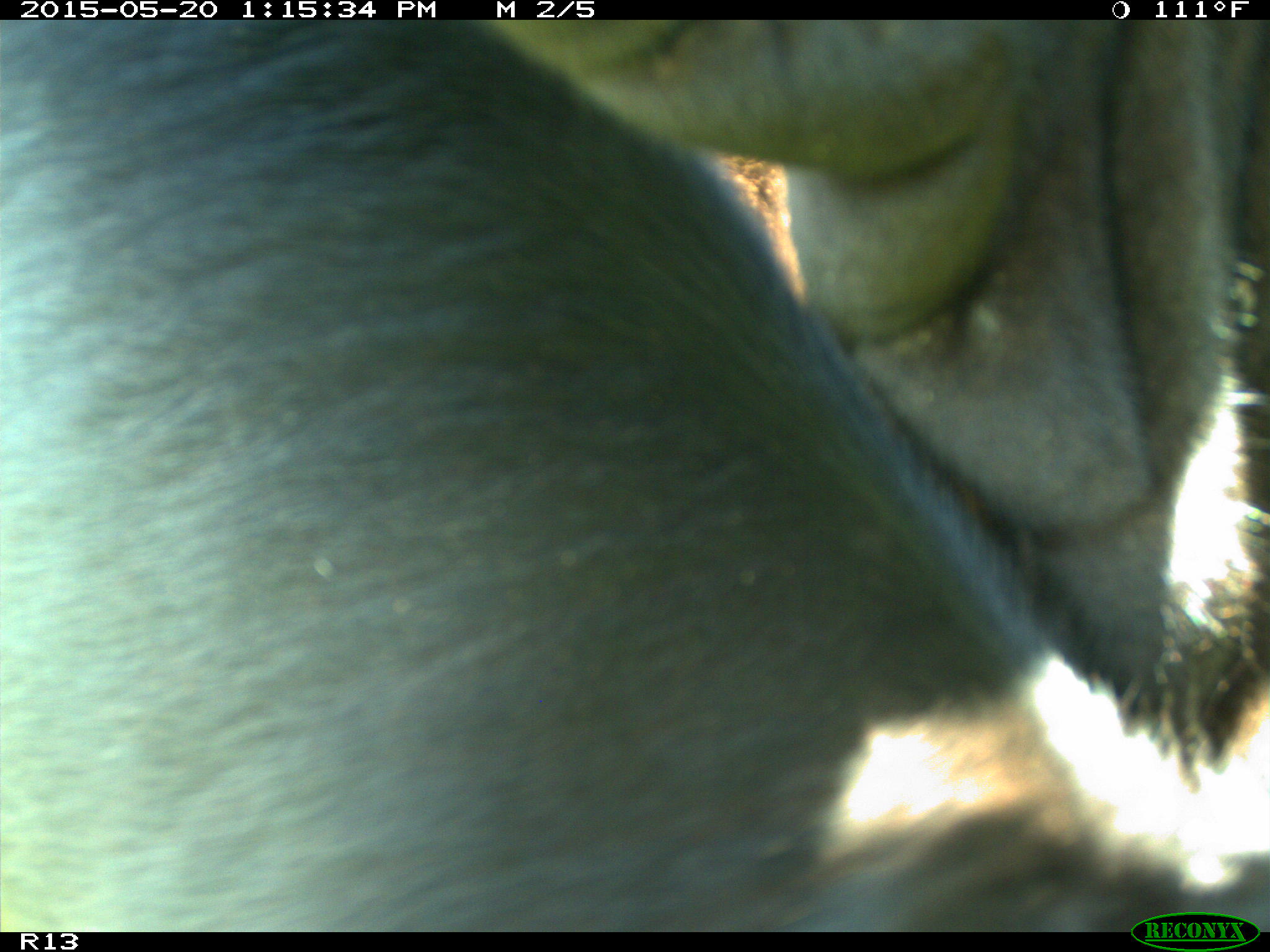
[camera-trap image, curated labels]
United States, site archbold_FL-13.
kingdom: Animalia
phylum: Chordata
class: Mammalia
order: Artiodactyla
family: Bovidae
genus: Bos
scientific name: Bos taurus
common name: domestic cow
Bos taurus (domestic cow).